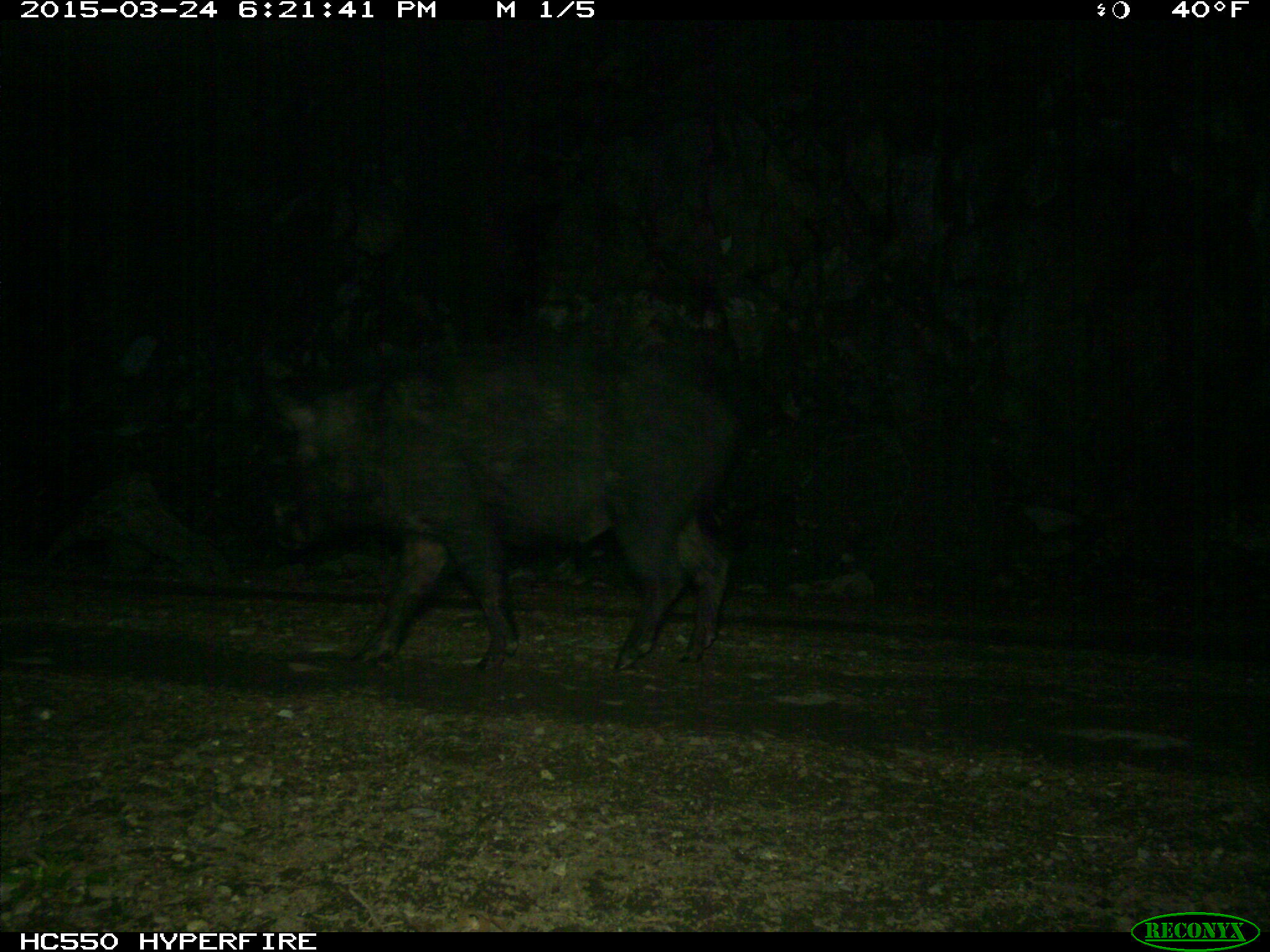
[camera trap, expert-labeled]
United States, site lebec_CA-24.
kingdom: Animalia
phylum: Chordata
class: Mammalia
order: Artiodactyla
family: Suidae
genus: Sus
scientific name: Sus scrofa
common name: wild boar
Sus scrofa (wild boar).